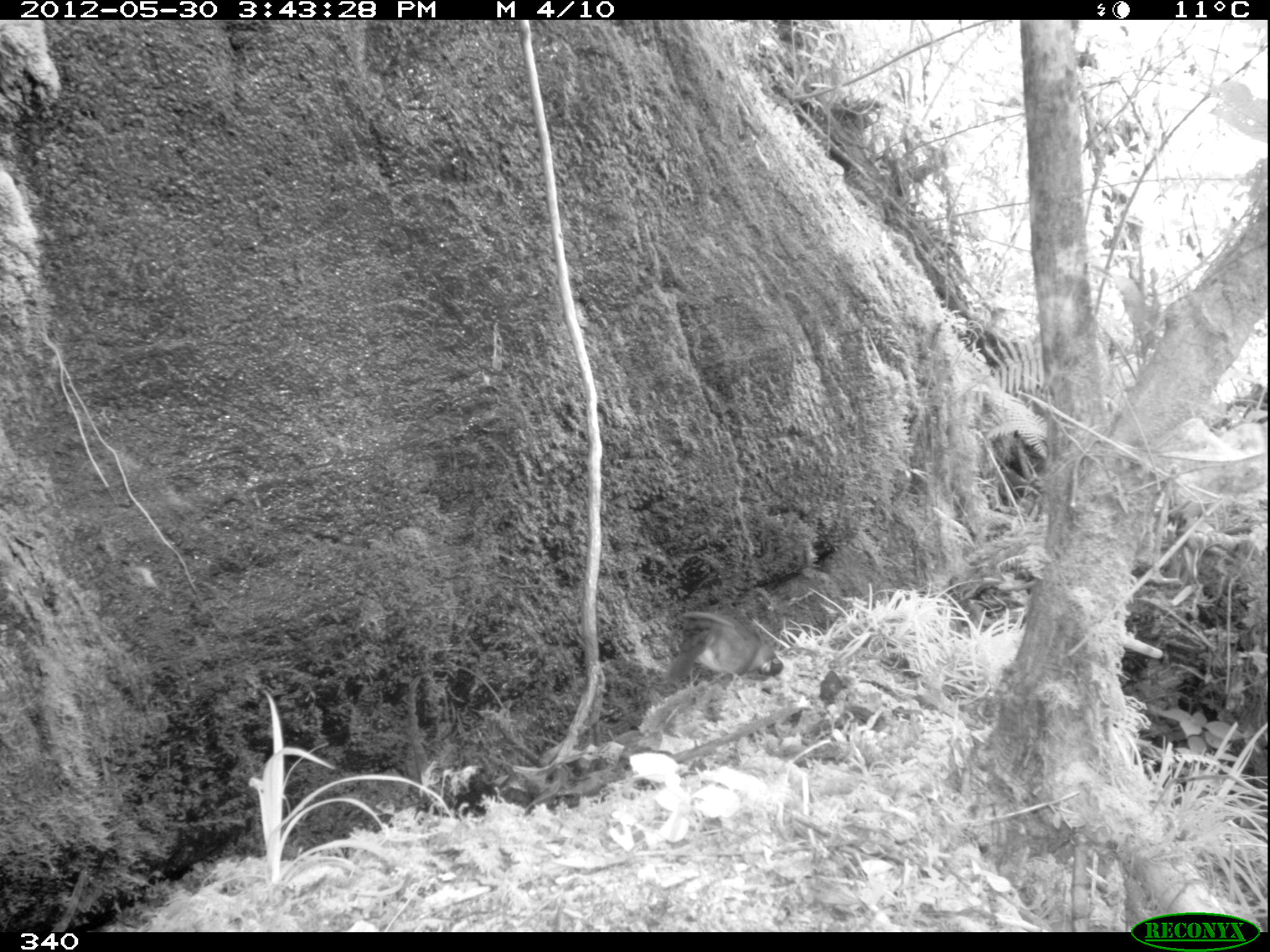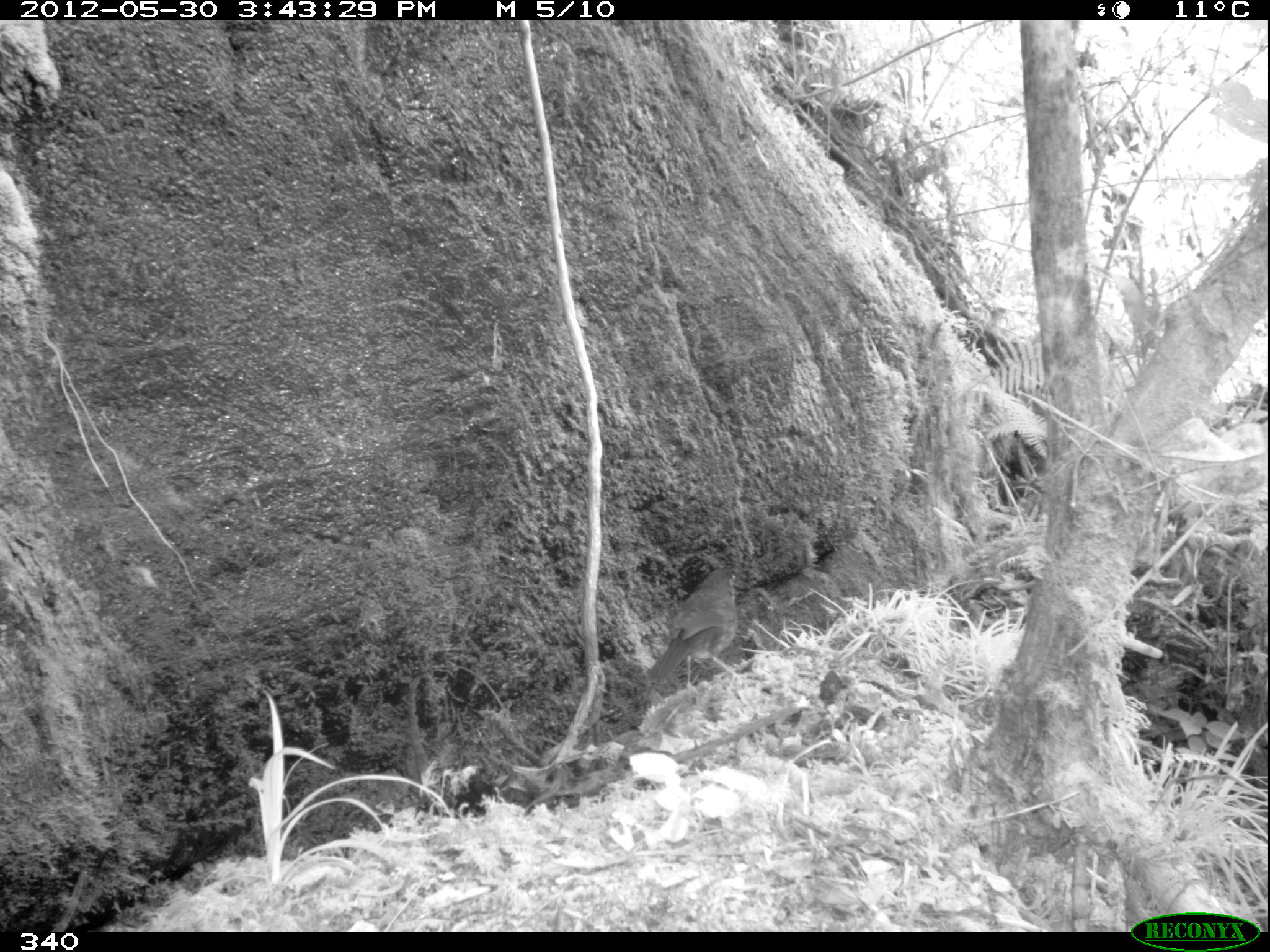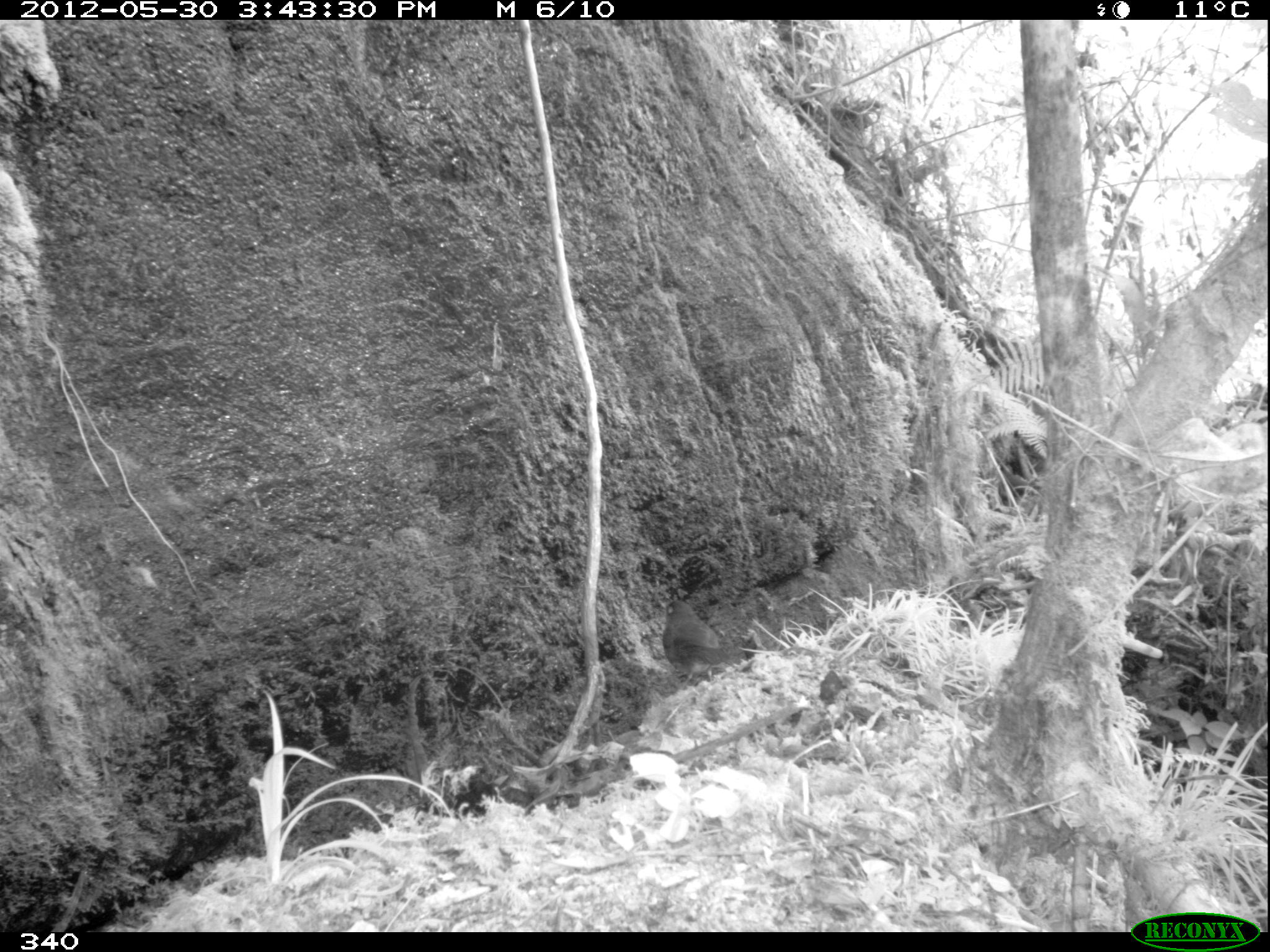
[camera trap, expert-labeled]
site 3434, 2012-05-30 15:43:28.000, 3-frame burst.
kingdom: Animalia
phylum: Chordata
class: Aves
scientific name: Aves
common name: bird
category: unknown bird